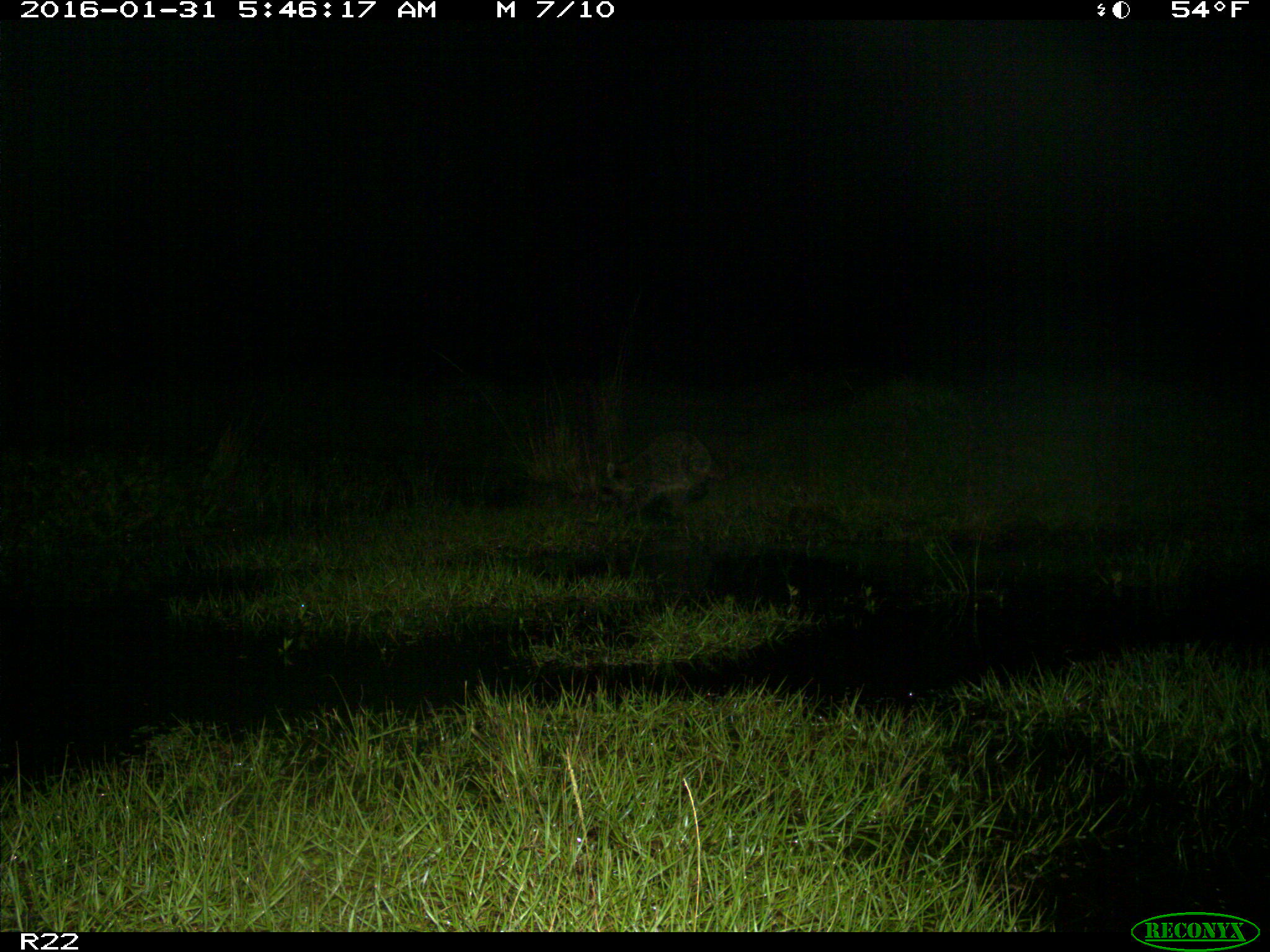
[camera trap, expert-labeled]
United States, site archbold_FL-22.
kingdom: Animalia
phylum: Chordata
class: Mammalia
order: Carnivora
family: Procyonidae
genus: Procyon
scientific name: Procyon lotor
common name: common raccoon